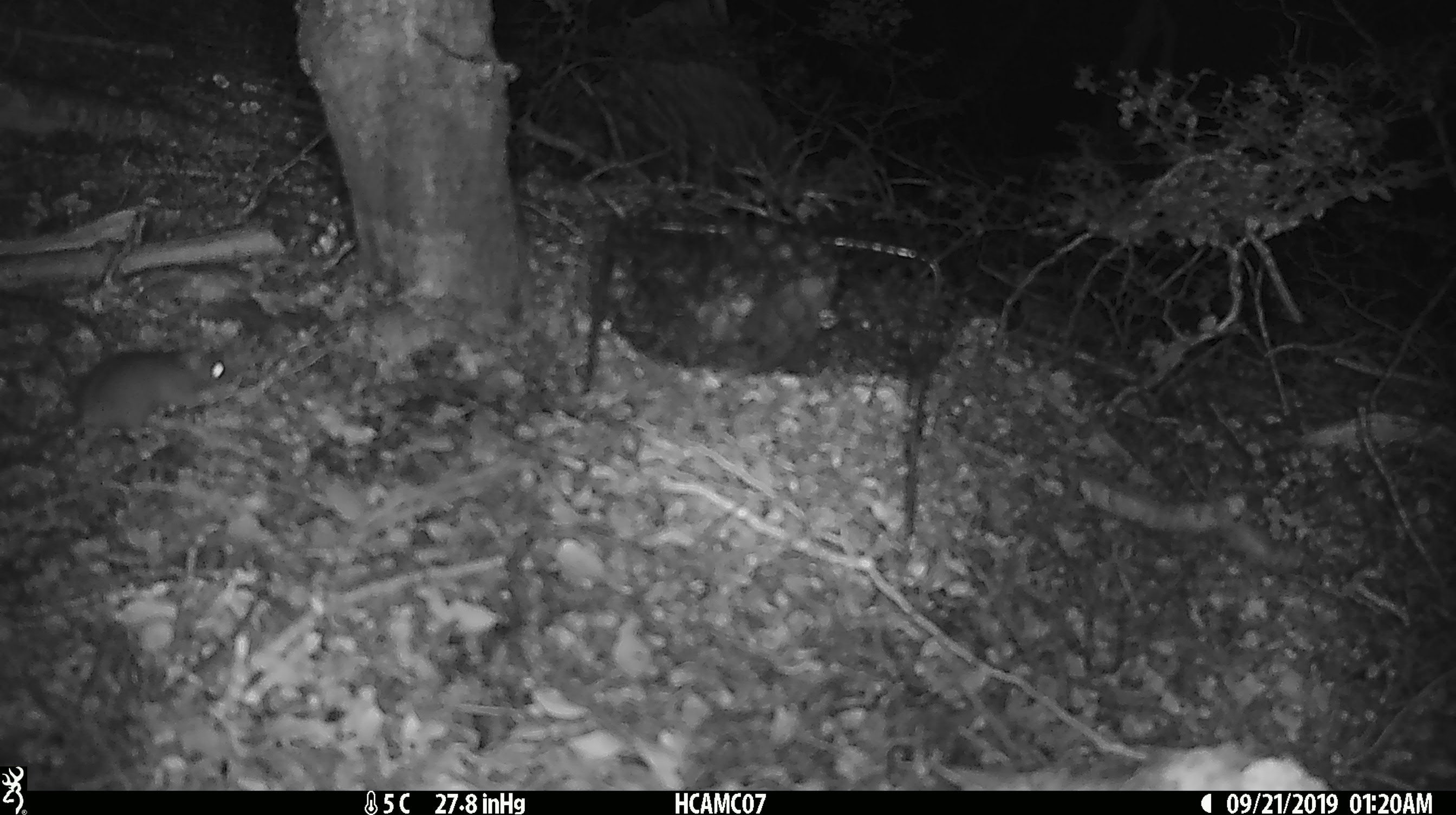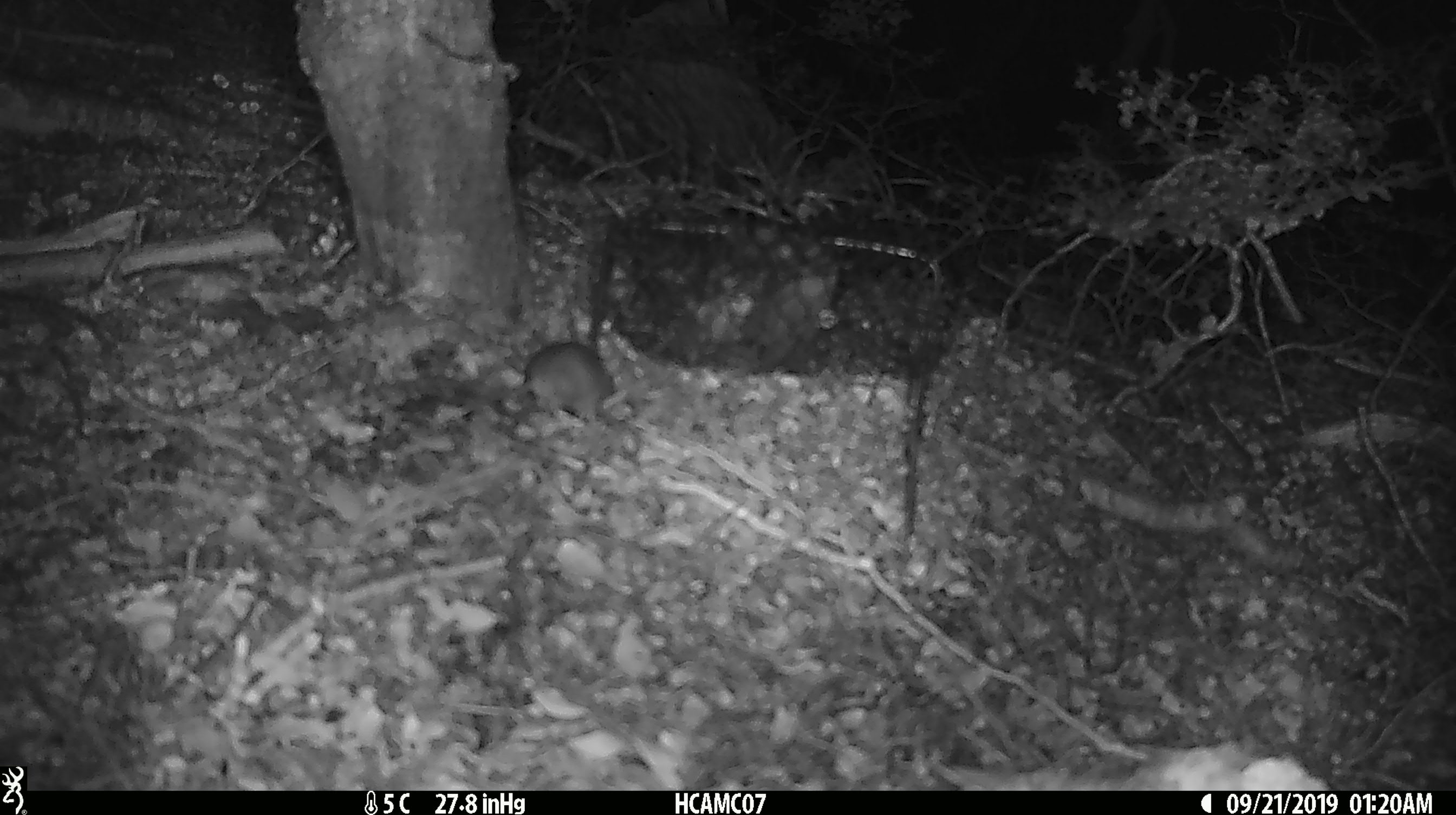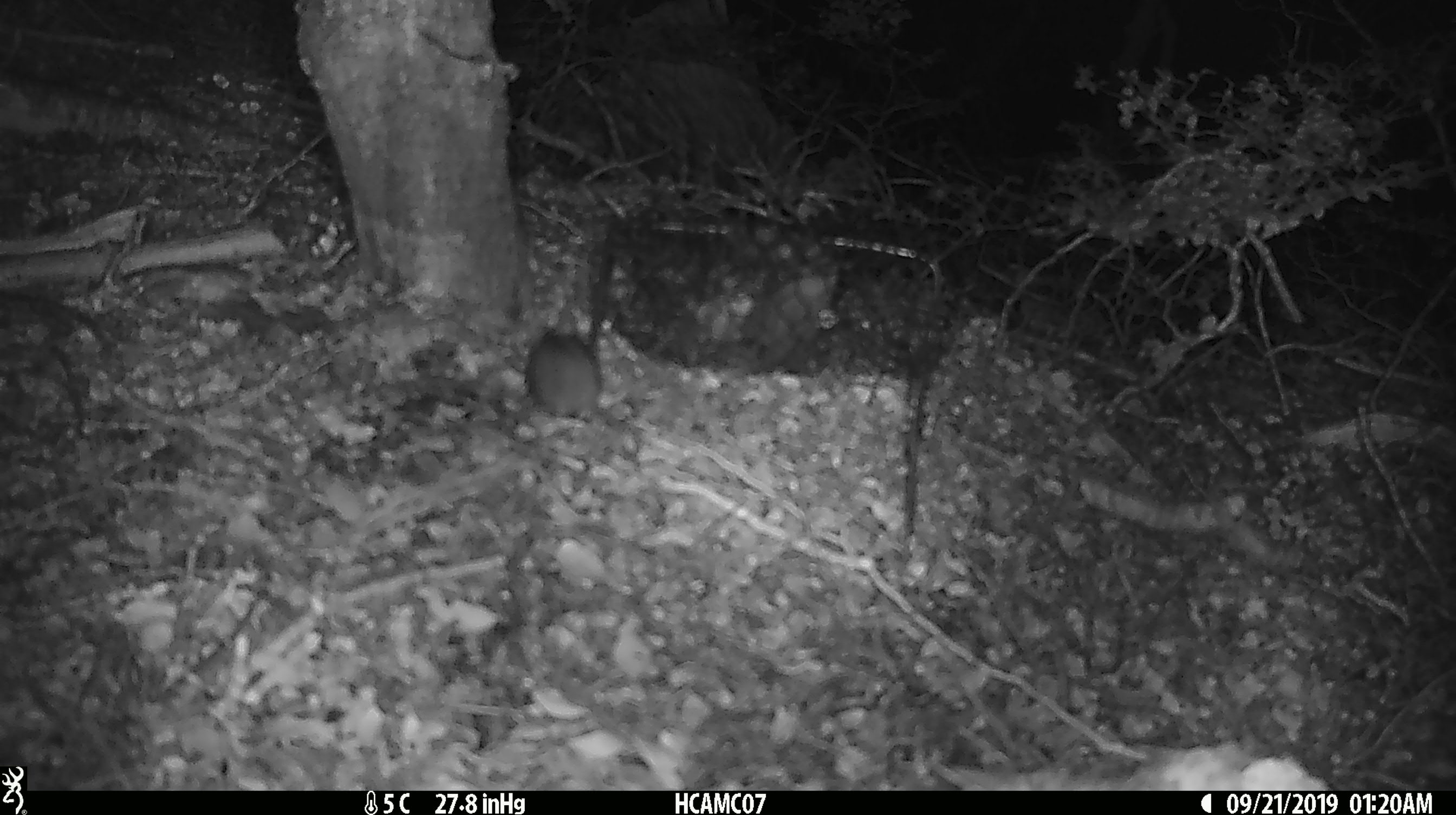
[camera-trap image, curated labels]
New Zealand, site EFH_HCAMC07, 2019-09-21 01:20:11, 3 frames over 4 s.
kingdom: Animalia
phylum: Chordata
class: Mammalia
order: Rodentia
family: Muridae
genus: Mus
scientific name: Mus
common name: mouse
Mouse (Mus).